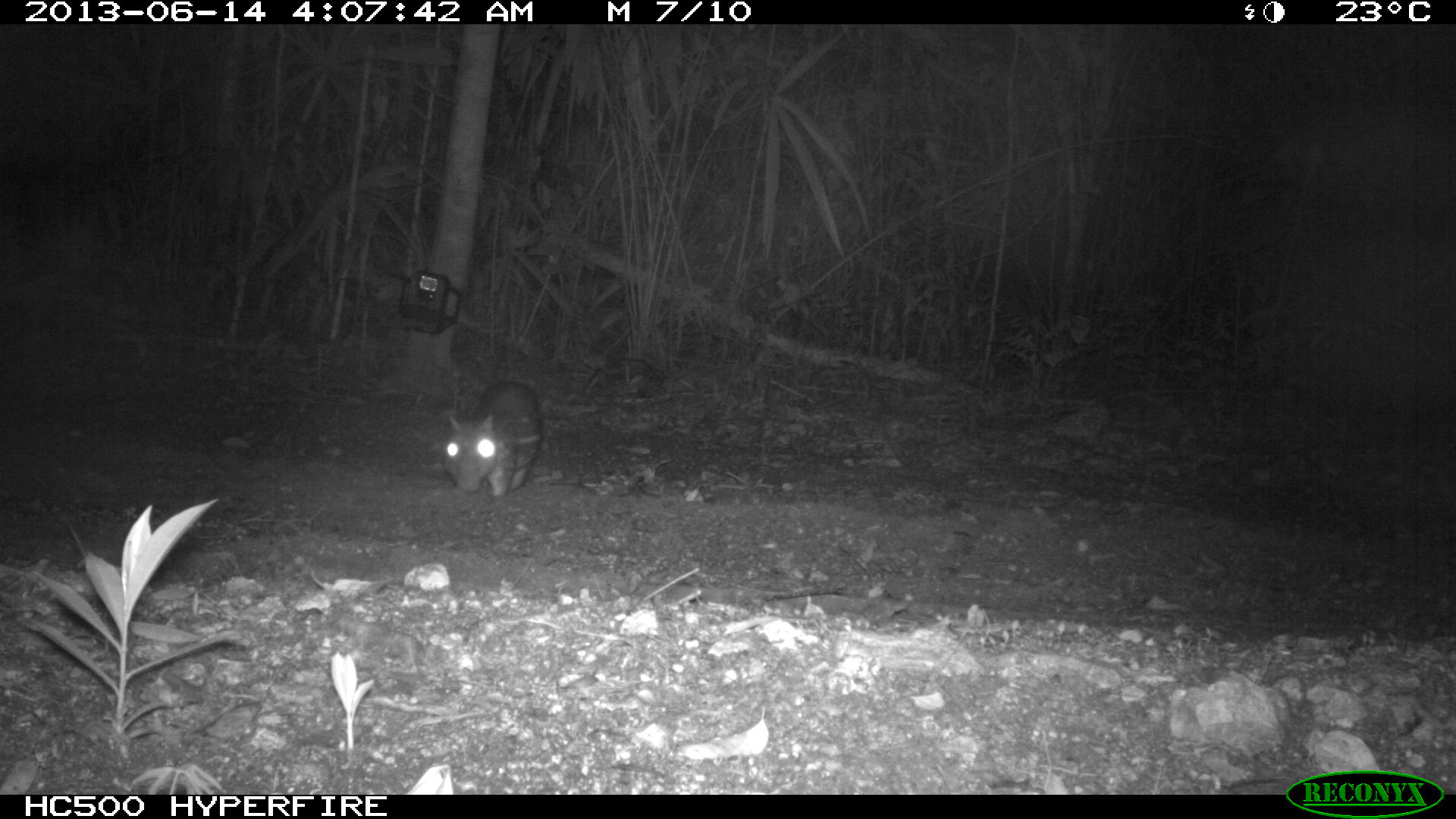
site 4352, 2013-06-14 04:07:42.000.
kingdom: Animalia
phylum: Chordata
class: Mammalia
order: Rodentia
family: Cuniculidae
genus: Cuniculus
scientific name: Cuniculus paca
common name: lowland paca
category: agouti paca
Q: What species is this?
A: Agouti paca (lowland paca) (Cuniculus paca).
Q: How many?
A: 1.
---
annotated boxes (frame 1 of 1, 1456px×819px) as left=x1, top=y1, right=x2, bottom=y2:
agouti paca: left=442, top=377, right=542, bottom=498